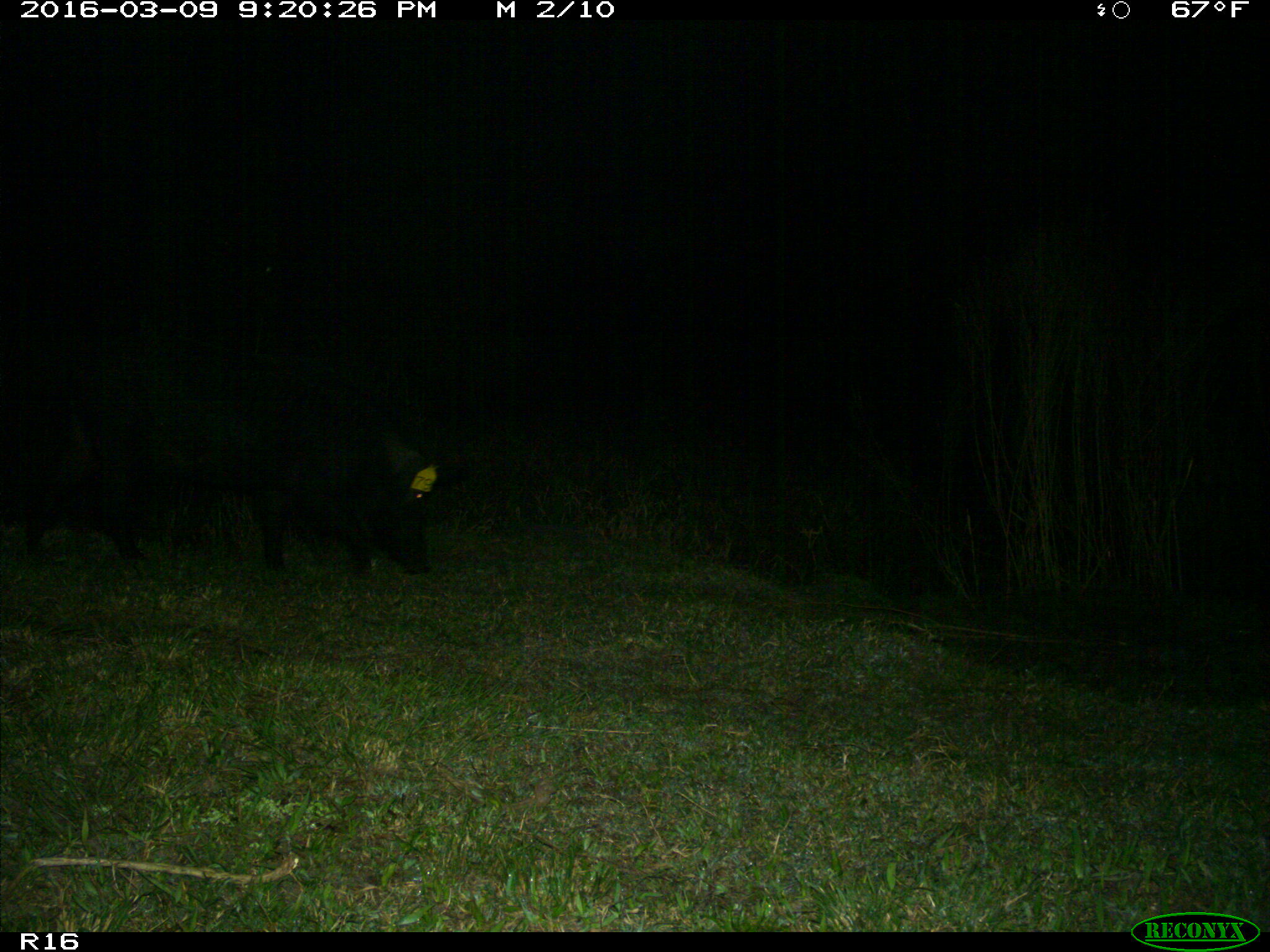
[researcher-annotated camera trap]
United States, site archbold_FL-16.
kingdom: Animalia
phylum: Chordata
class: Mammalia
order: Artiodactyla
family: Suidae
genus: Sus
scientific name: Sus scrofa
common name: wild boar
Sus scrofa (wild boar).